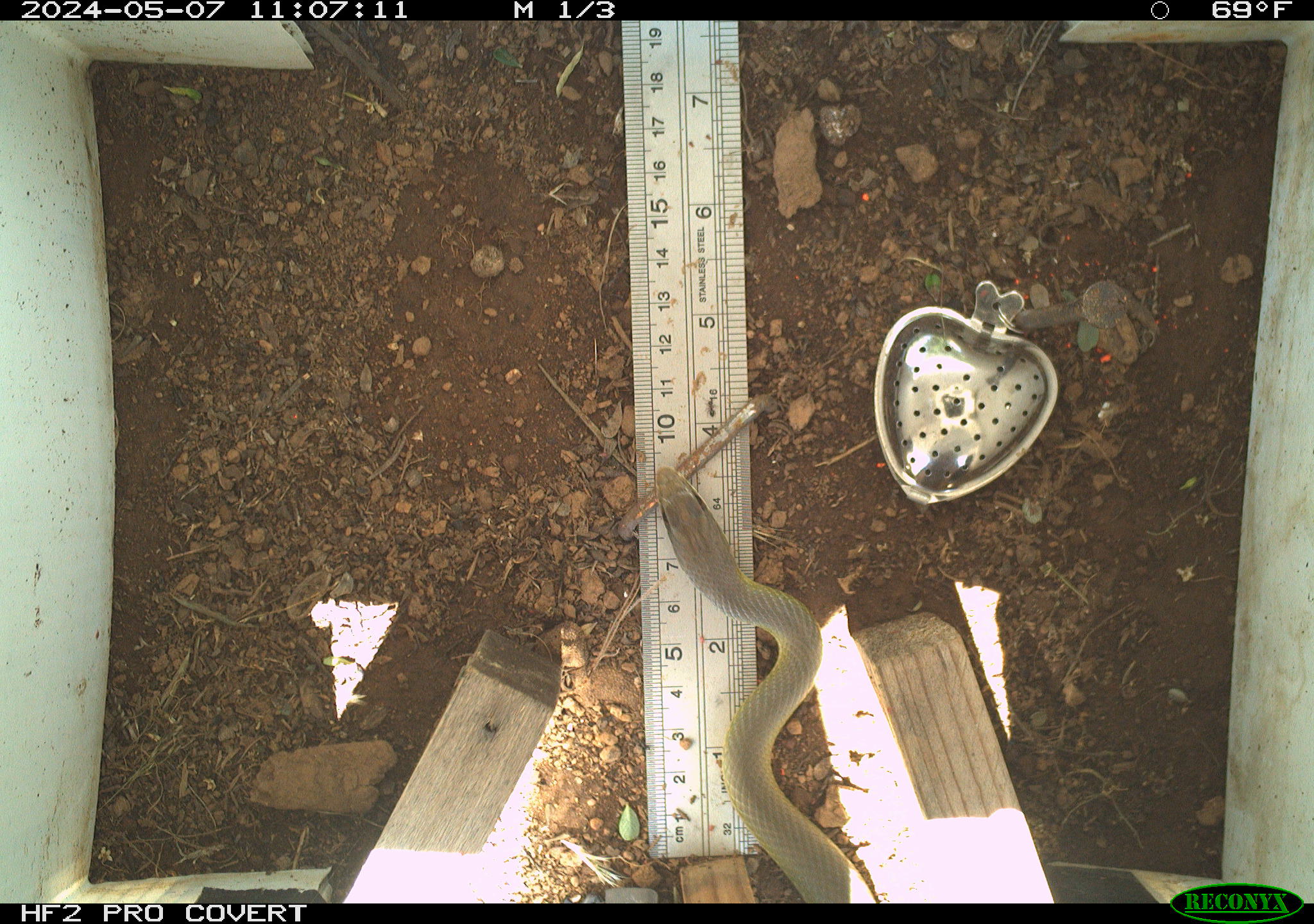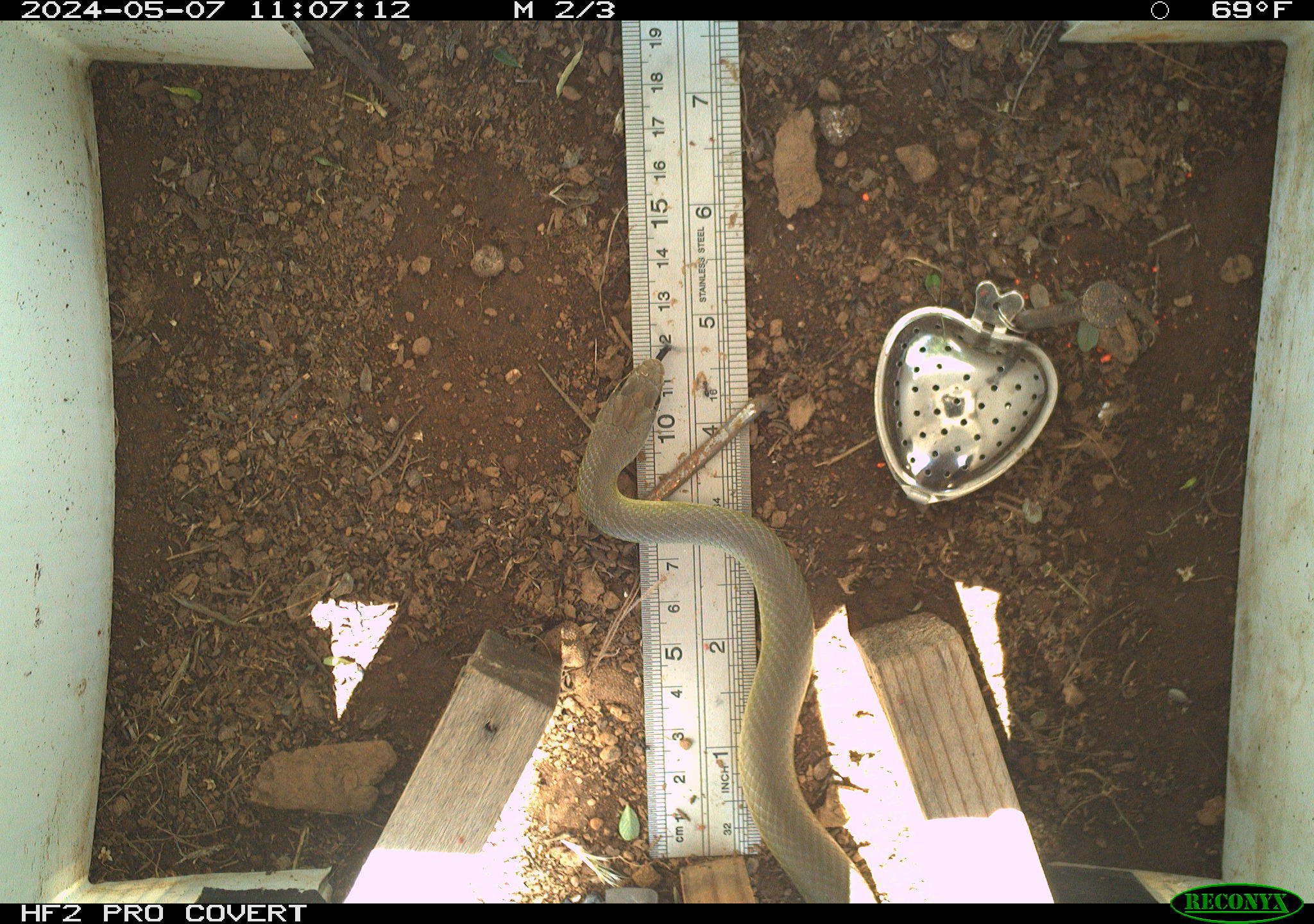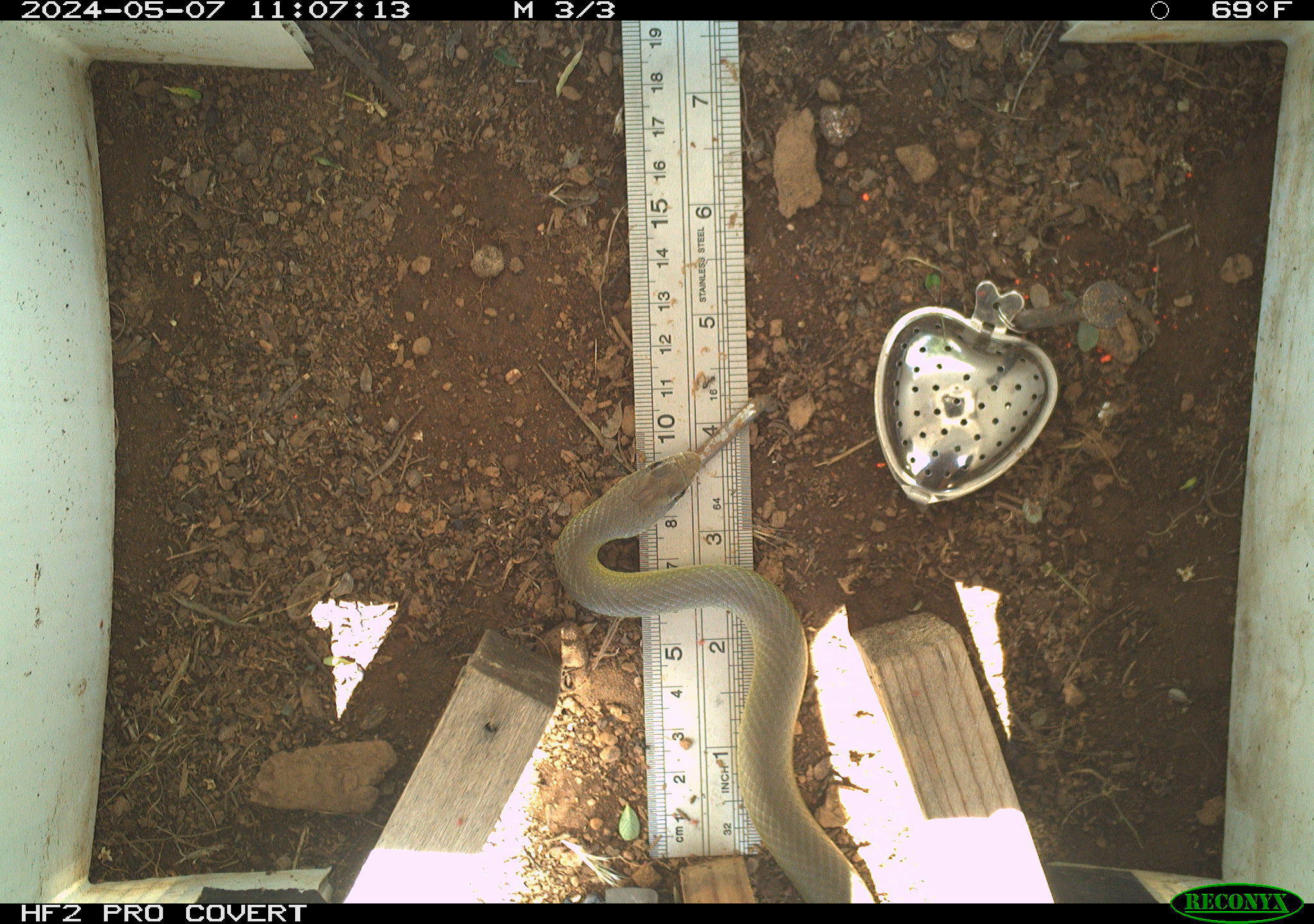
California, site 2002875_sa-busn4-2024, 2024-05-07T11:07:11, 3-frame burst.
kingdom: Animalia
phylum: Chordata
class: Reptilia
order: Squamata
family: Colubridae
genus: Coluber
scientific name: Coluber constrictor mormon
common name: western yellow-bellied racer